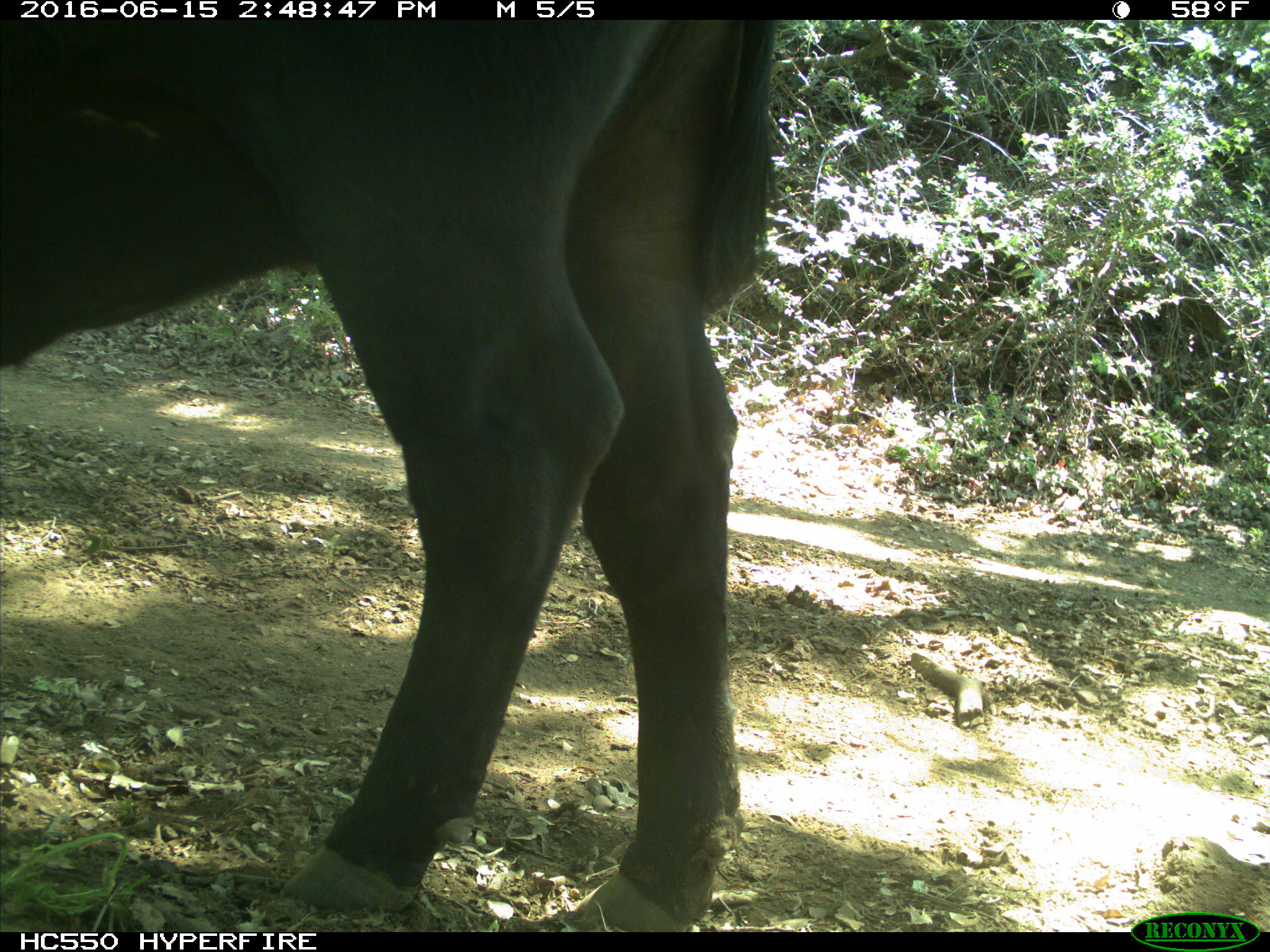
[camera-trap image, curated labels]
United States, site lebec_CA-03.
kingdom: Animalia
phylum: Chordata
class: Mammalia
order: Artiodactyla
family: Bovidae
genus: Bos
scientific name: Bos taurus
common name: domestic cow